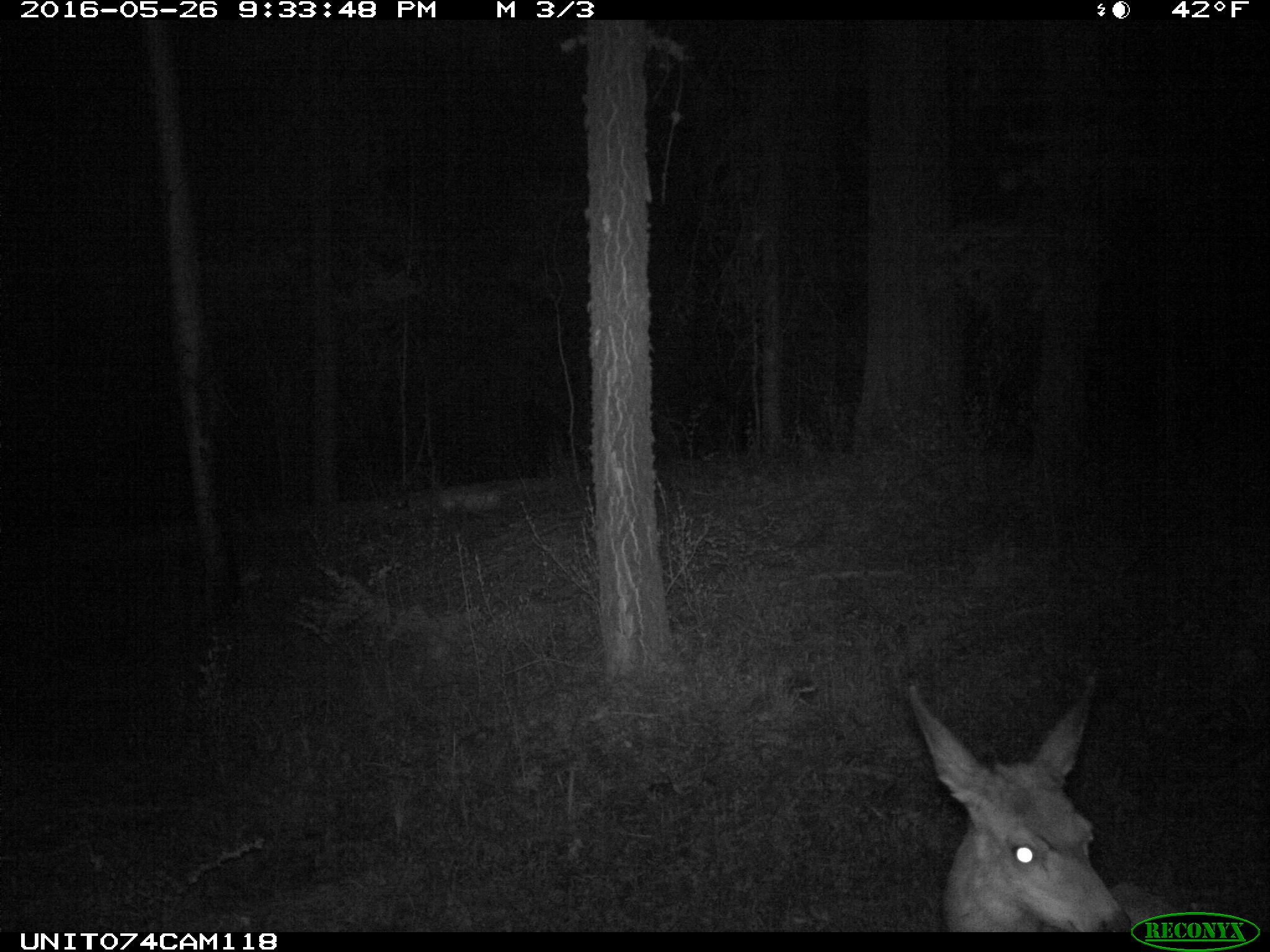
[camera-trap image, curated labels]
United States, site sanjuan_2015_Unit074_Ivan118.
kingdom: Animalia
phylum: Chordata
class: Mammalia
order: Artiodactyla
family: Cervidae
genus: Odocoileus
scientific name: Odocoileus hemionus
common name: mule deer